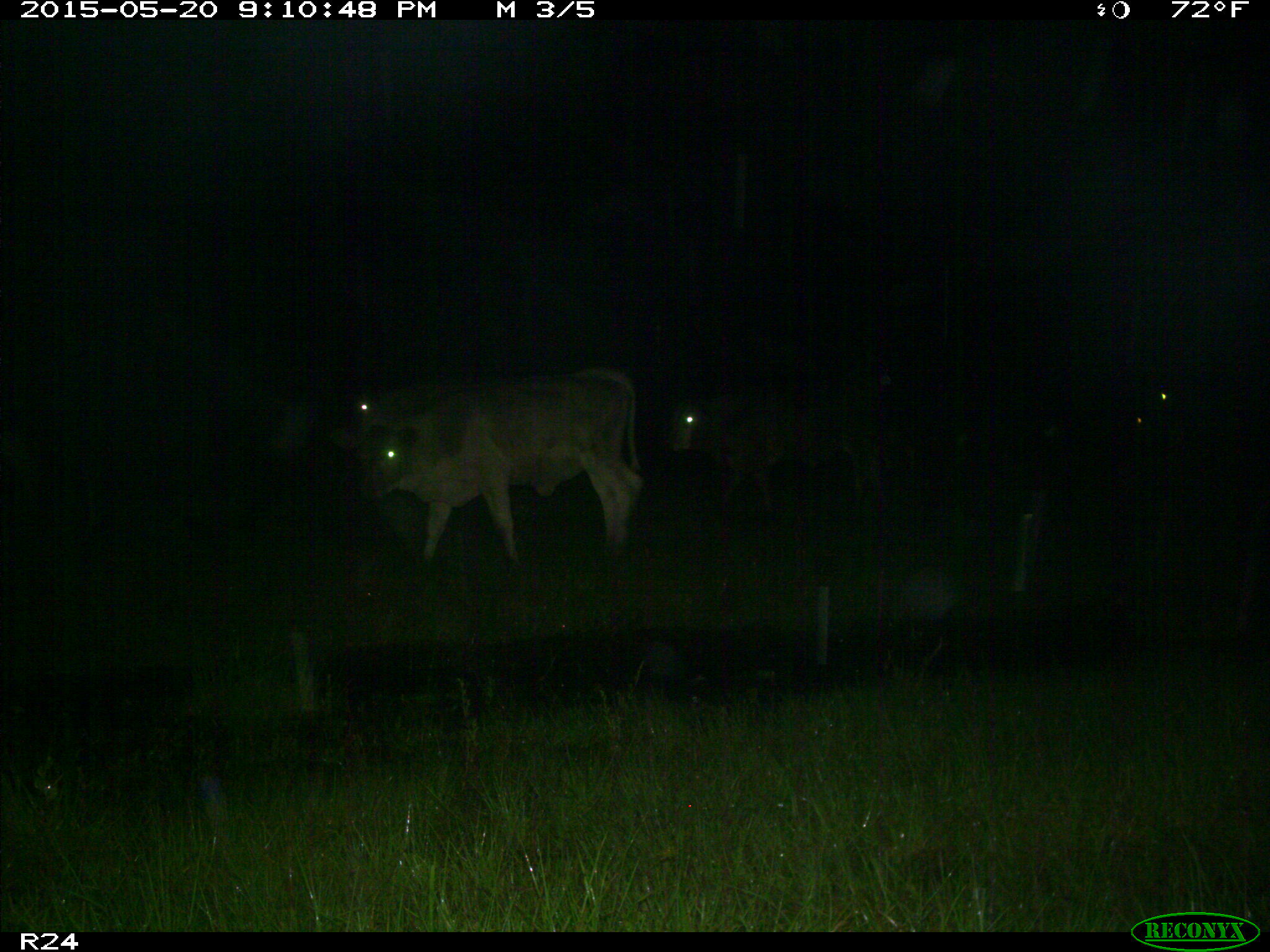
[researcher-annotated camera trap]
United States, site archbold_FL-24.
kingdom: Animalia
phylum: Chordata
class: Mammalia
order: Artiodactyla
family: Bovidae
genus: Bos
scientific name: Bos taurus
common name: domestic cow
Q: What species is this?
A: Bos taurus (domestic cow).